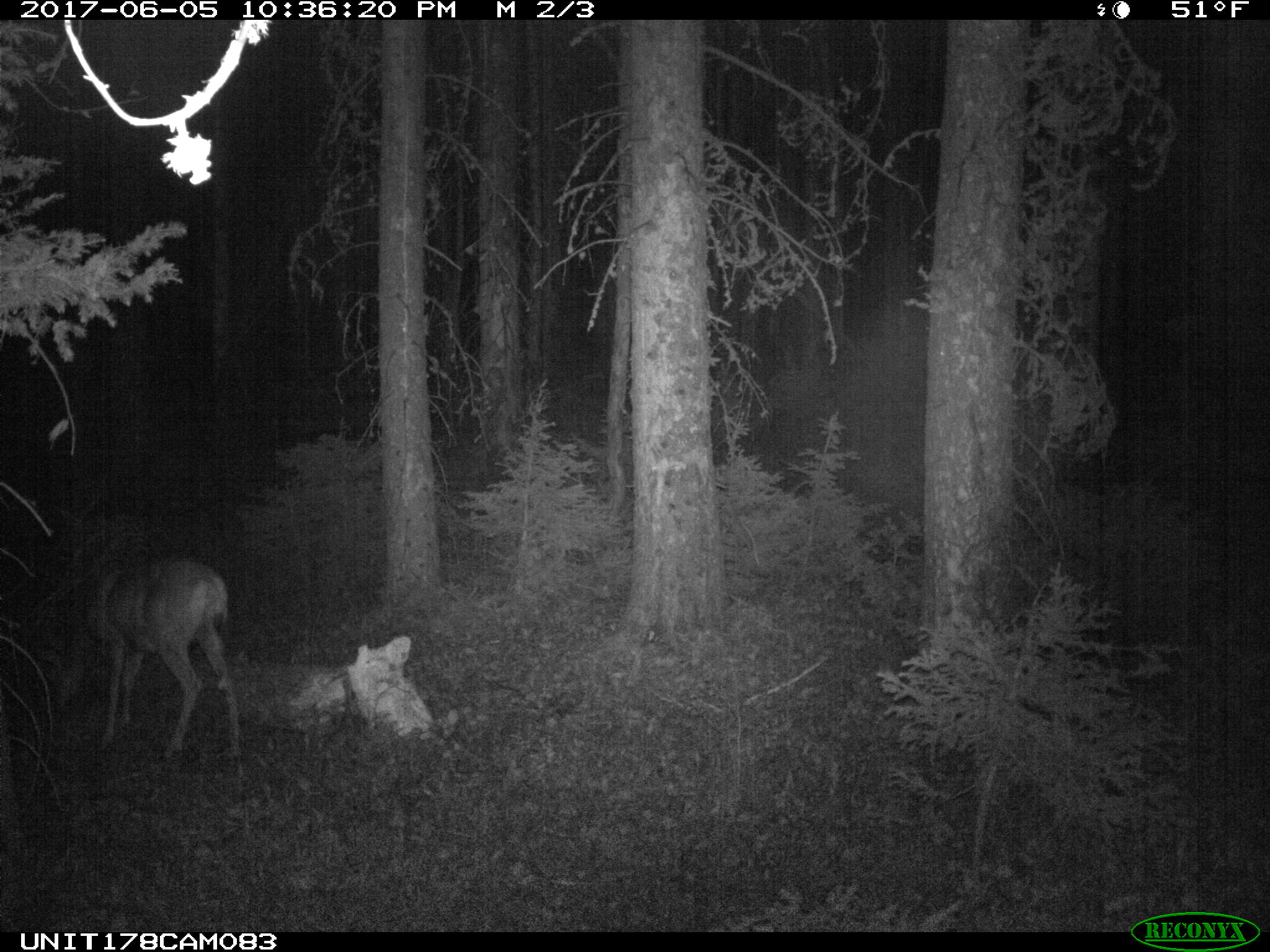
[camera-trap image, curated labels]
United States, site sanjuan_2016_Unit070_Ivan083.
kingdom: Animalia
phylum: Chordata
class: Mammalia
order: Artiodactyla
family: Cervidae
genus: Odocoileus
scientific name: Odocoileus hemionus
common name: mule deer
Odocoileus hemionus (mule deer).